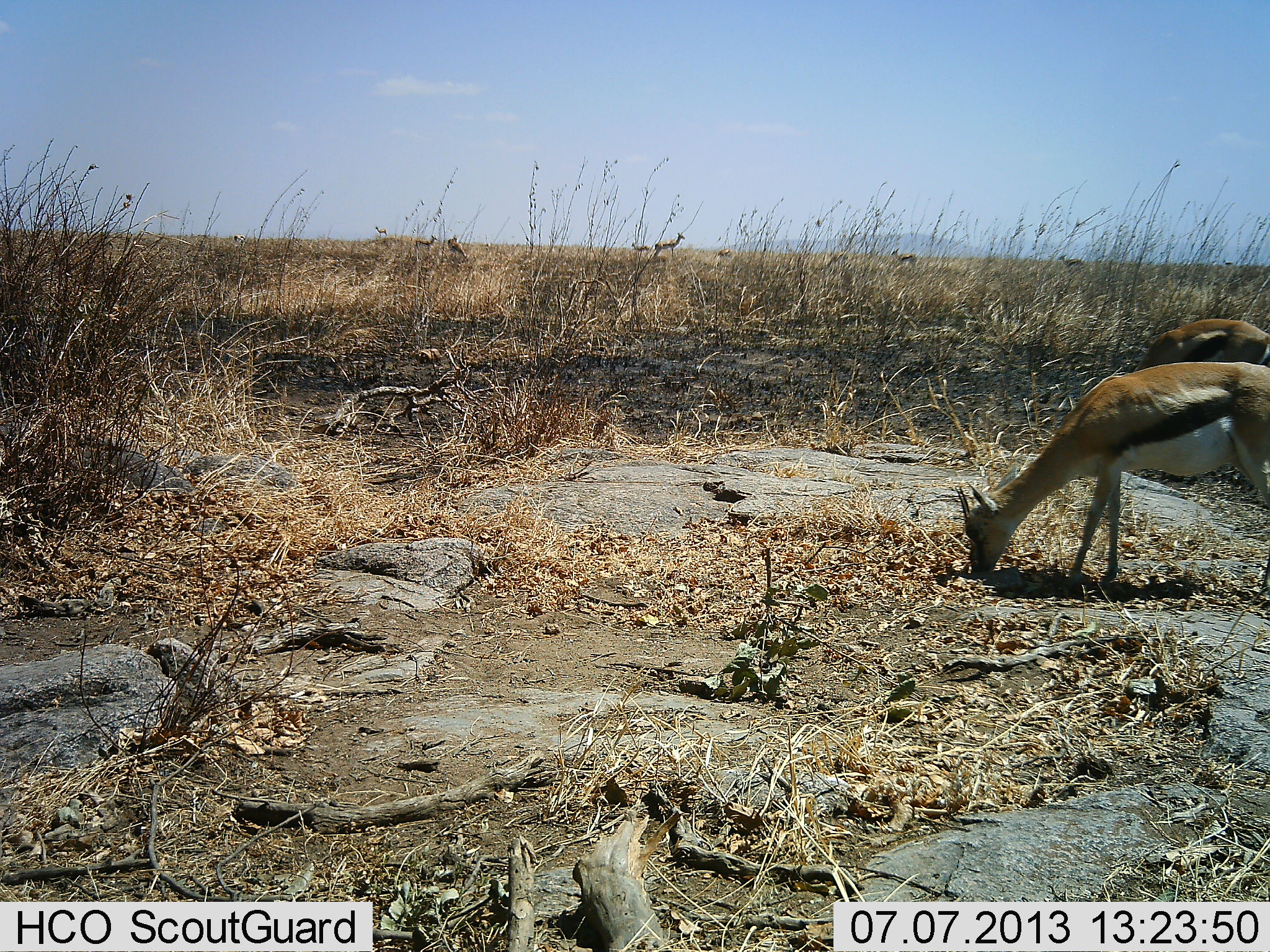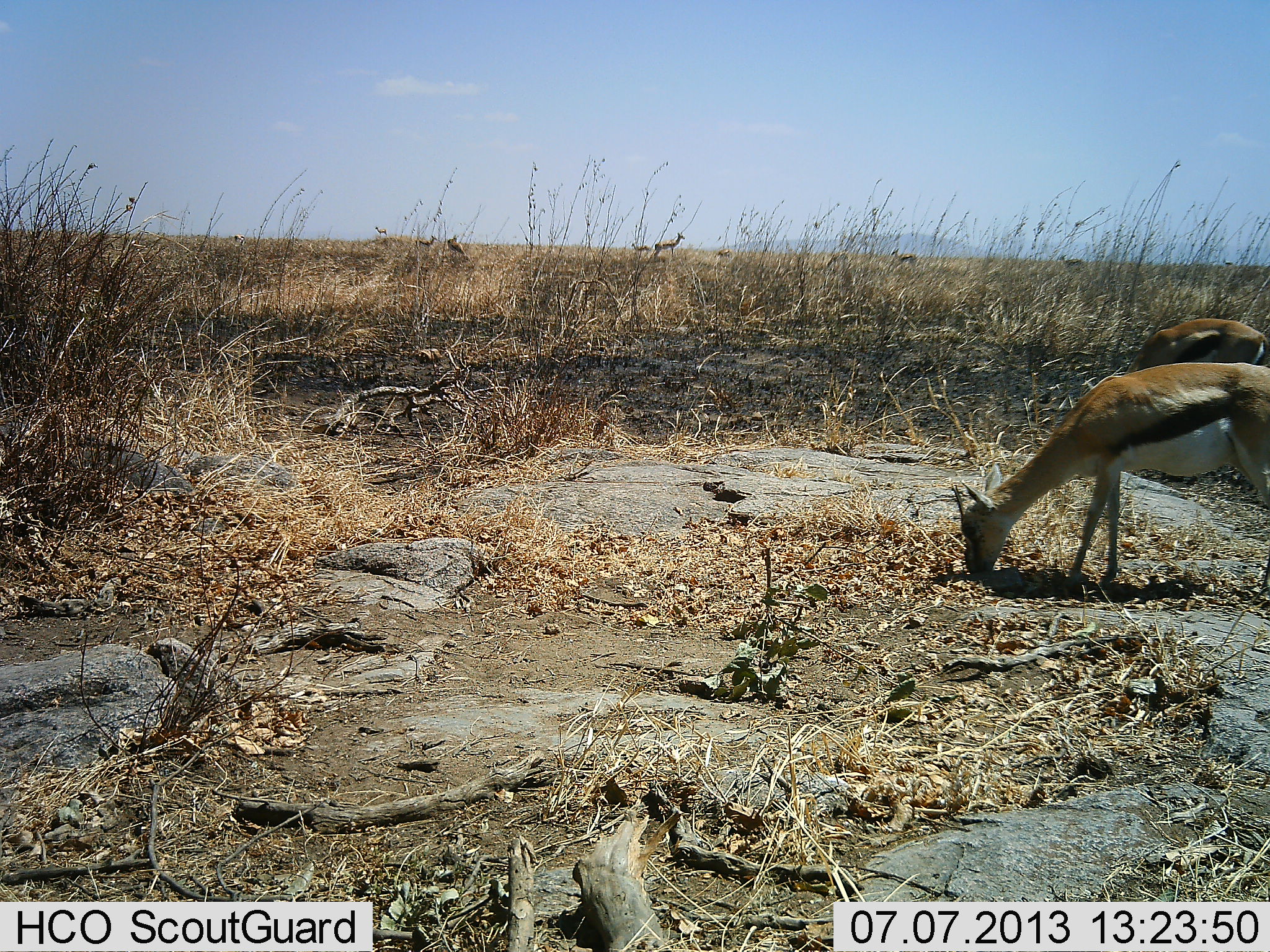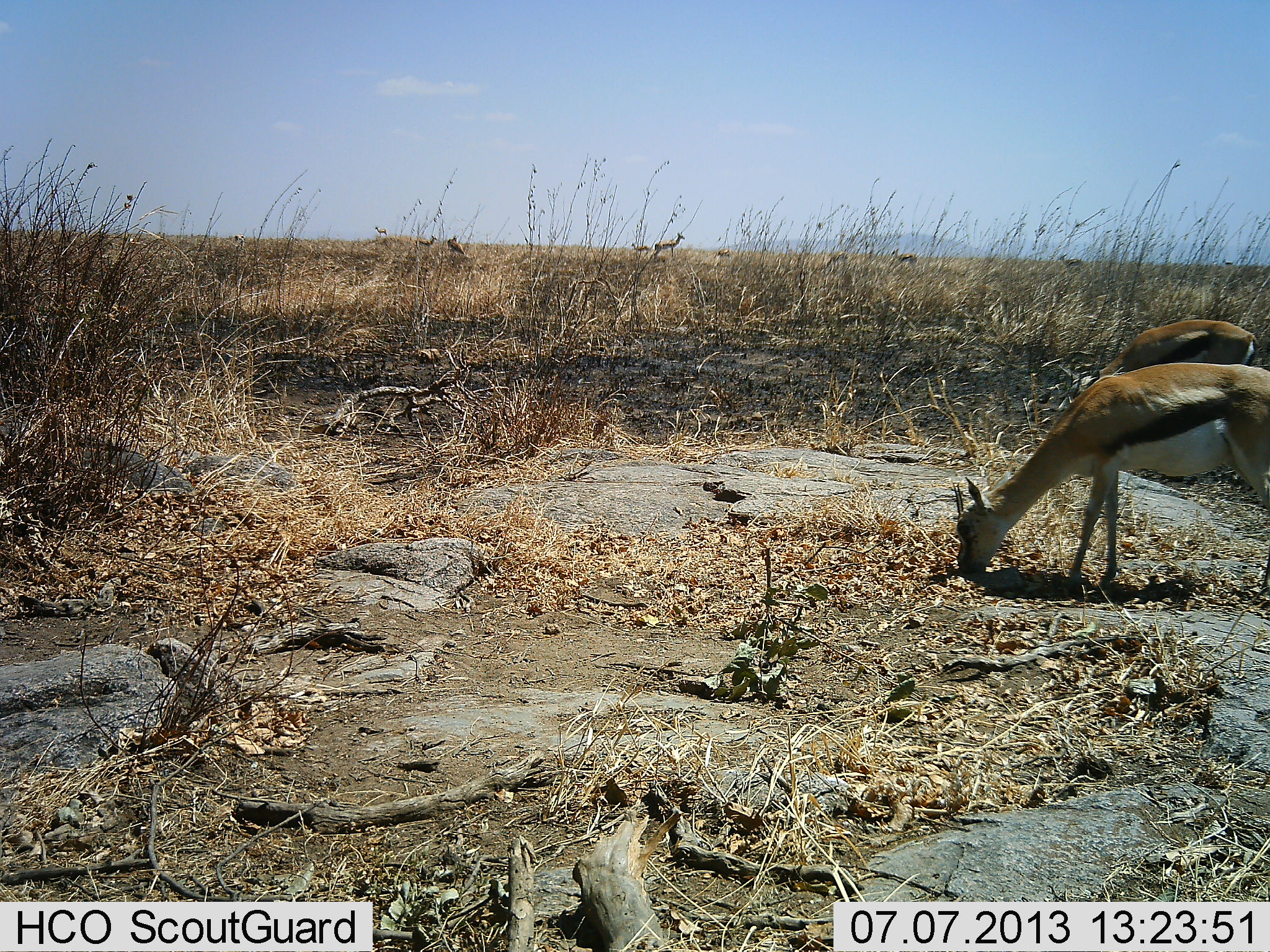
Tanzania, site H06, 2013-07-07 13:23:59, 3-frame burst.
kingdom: Animalia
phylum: Chordata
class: Mammalia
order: Artiodactyla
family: Bovidae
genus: Eudorcas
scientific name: Eudorcas thomsonii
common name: thomson's gazelle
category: gazellethomsons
Gazellethomsons (thomson's gazelle) (Eudorcas thomsonii), count 2. Behavior (volunteer vote fractions): standing 38%, resting 0%, moving 11%, interacting 0%. Young present (vote fraction): 2%. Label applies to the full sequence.